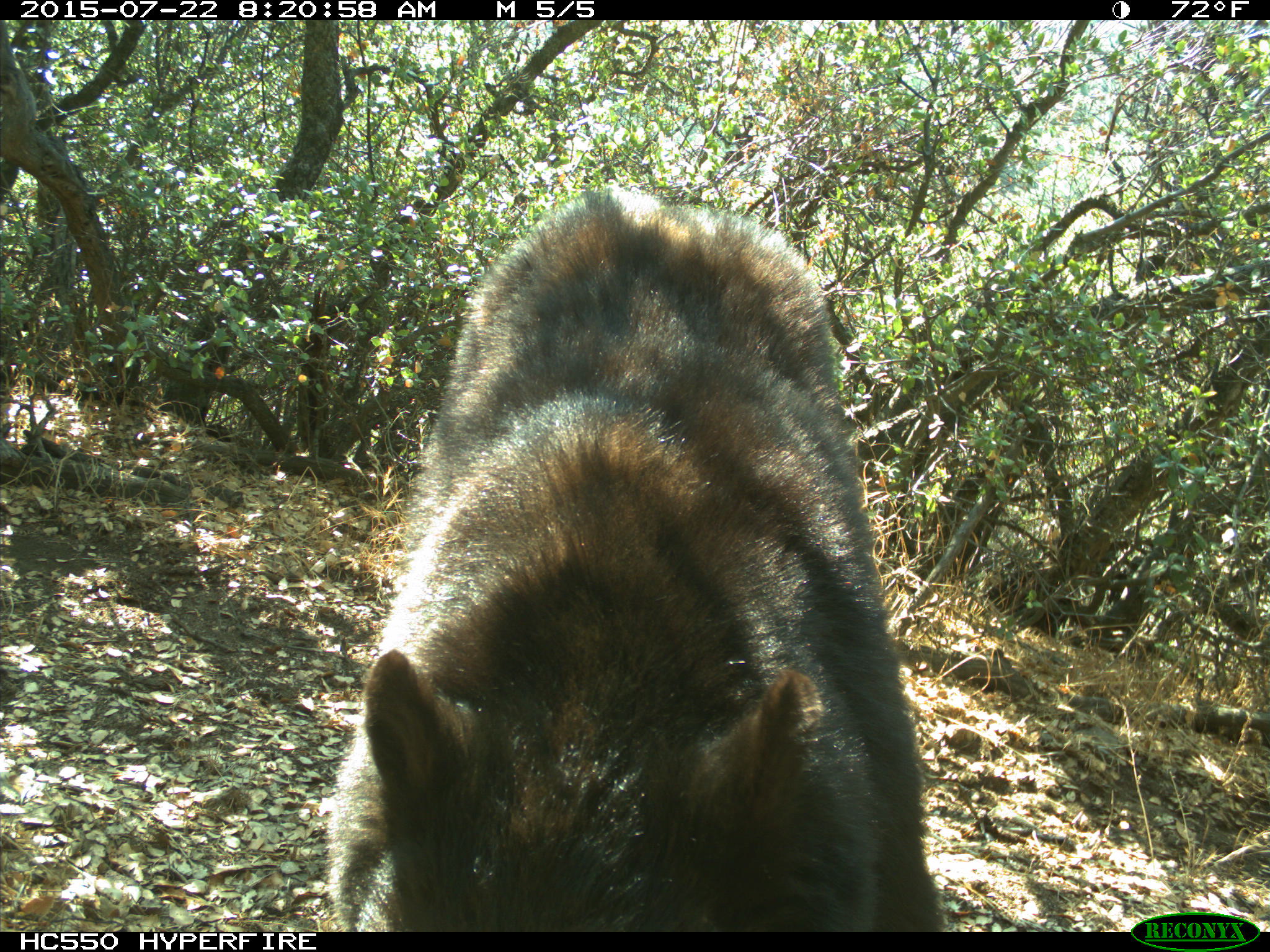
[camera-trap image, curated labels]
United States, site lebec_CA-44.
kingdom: Animalia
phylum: Chordata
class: Mammalia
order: Carnivora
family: Ursidae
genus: Ursus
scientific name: Ursus americanus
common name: american black bear